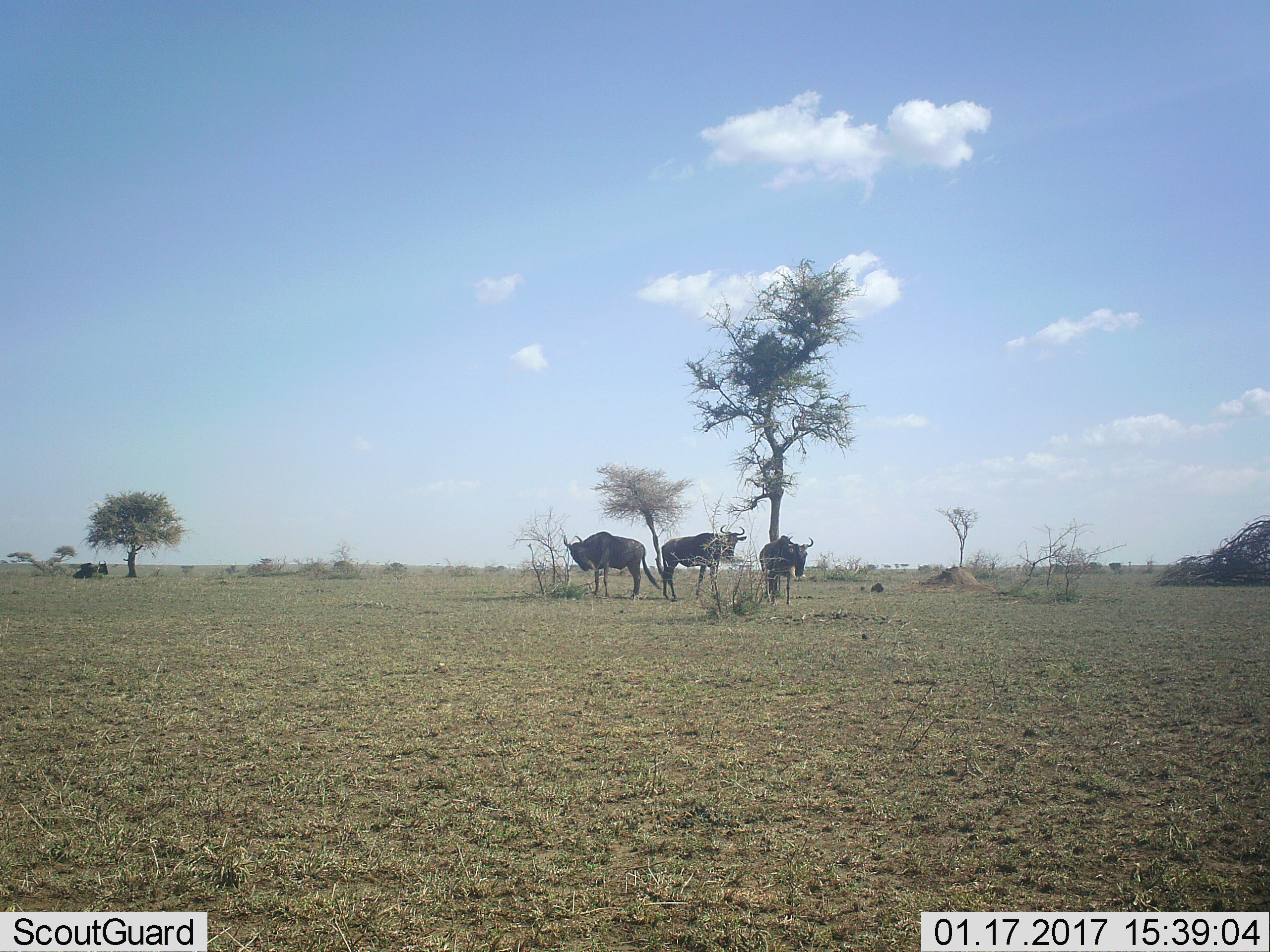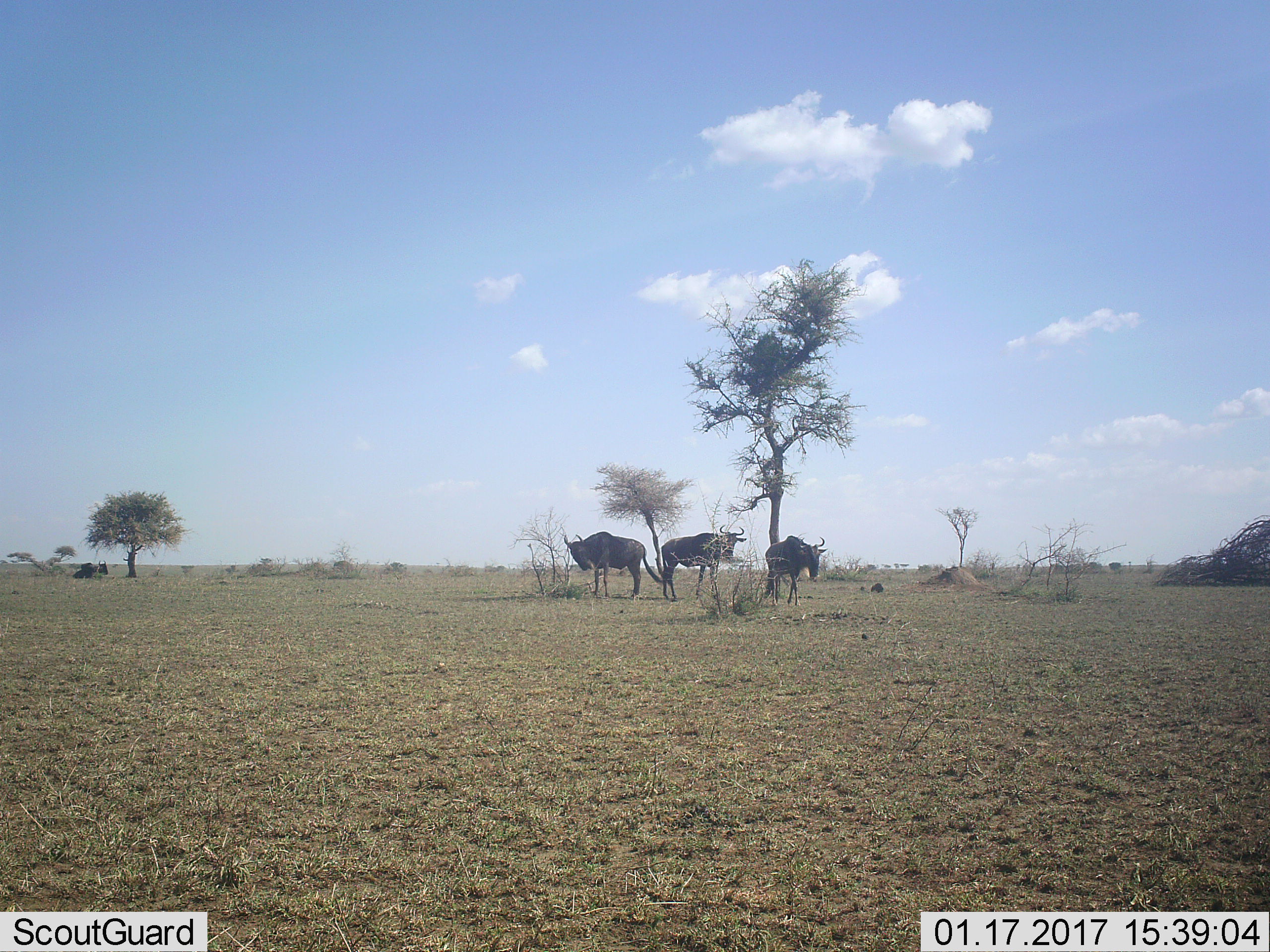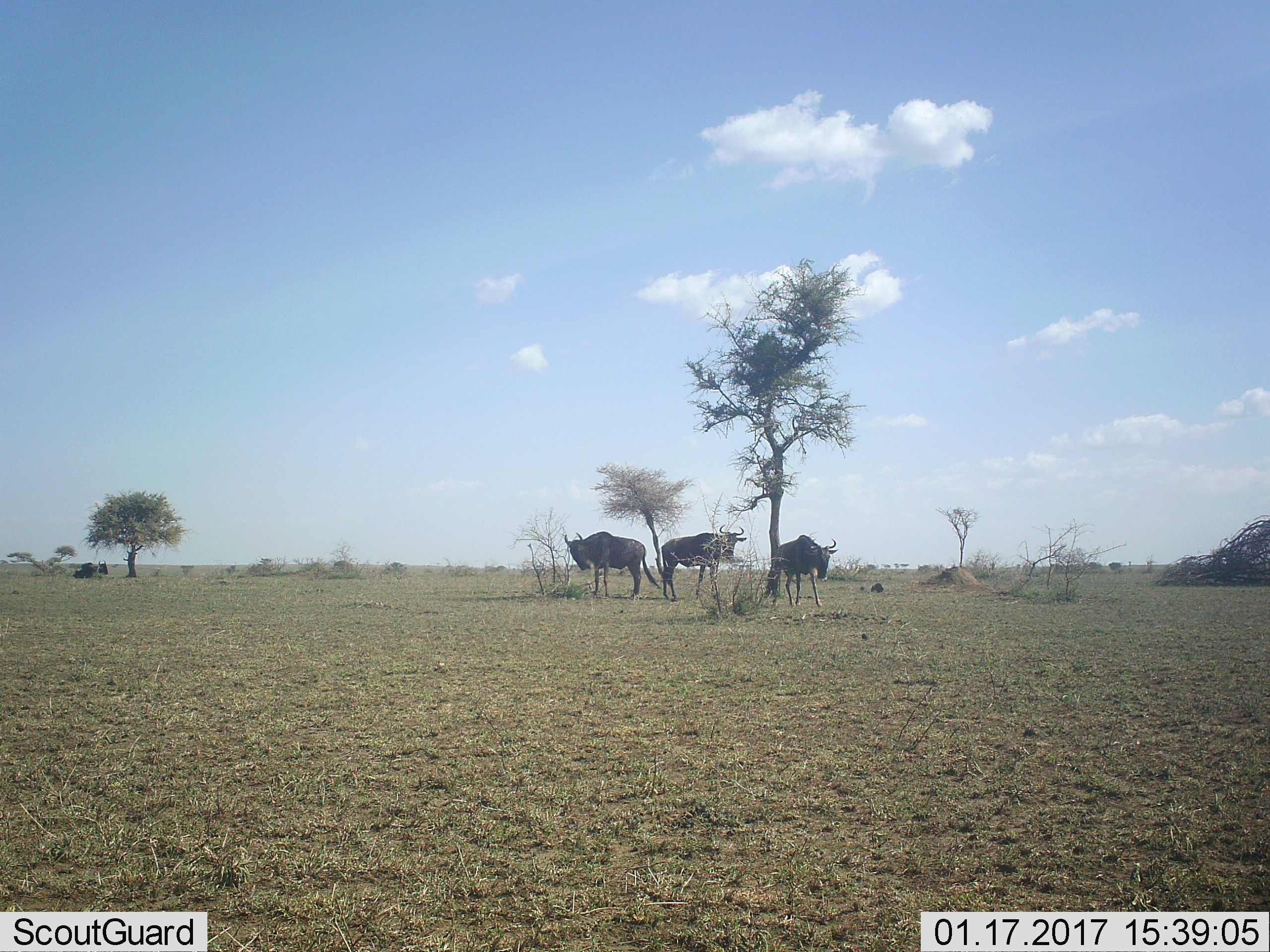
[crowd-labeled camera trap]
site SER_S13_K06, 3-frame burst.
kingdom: Animalia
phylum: Chordata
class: Mammalia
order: Artiodactyla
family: Bovidae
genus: Connochaetes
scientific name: Connochaetes taurinus taurinus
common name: blue wildebeest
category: wildebeestblue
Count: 4.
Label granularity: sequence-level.